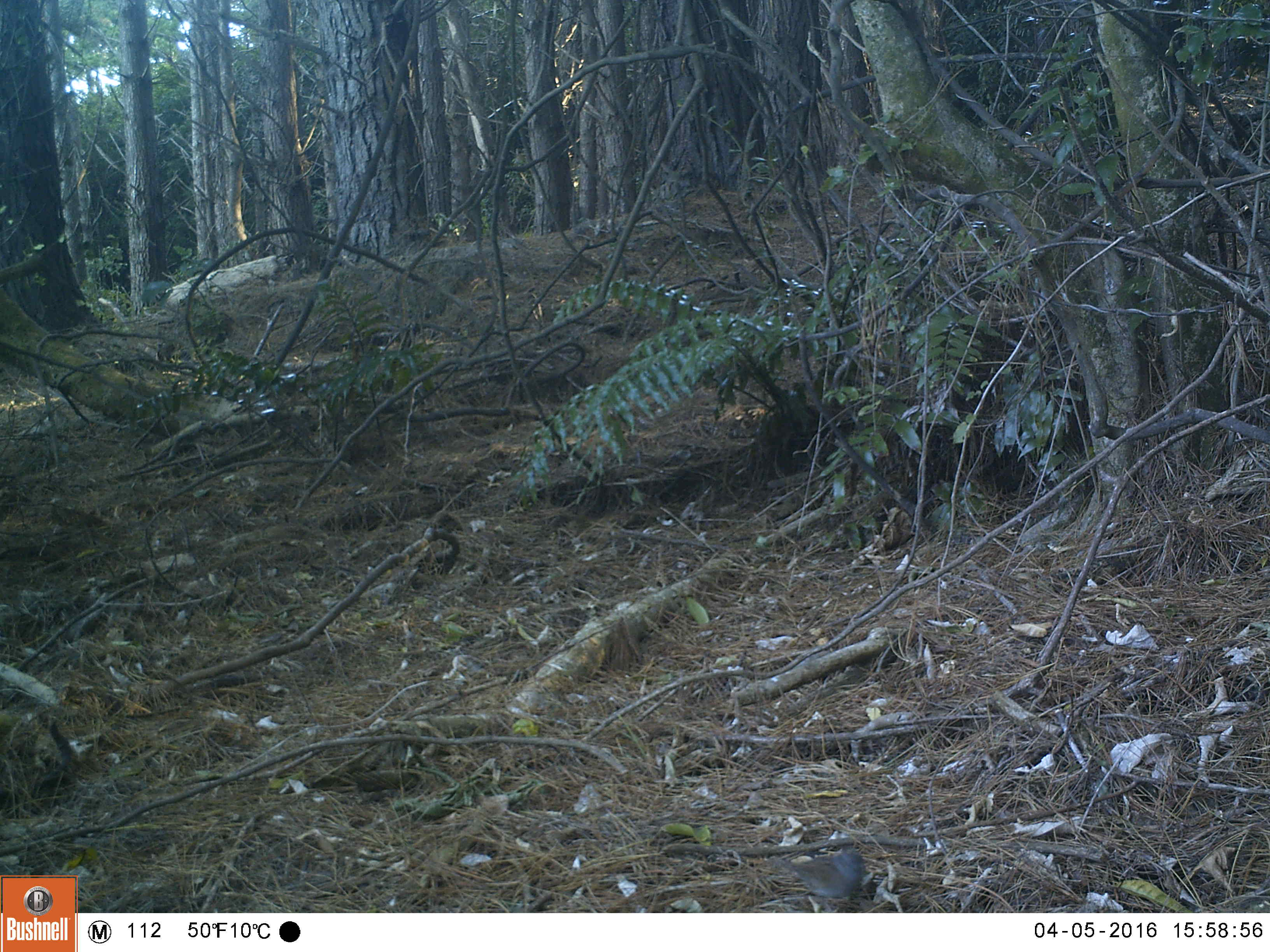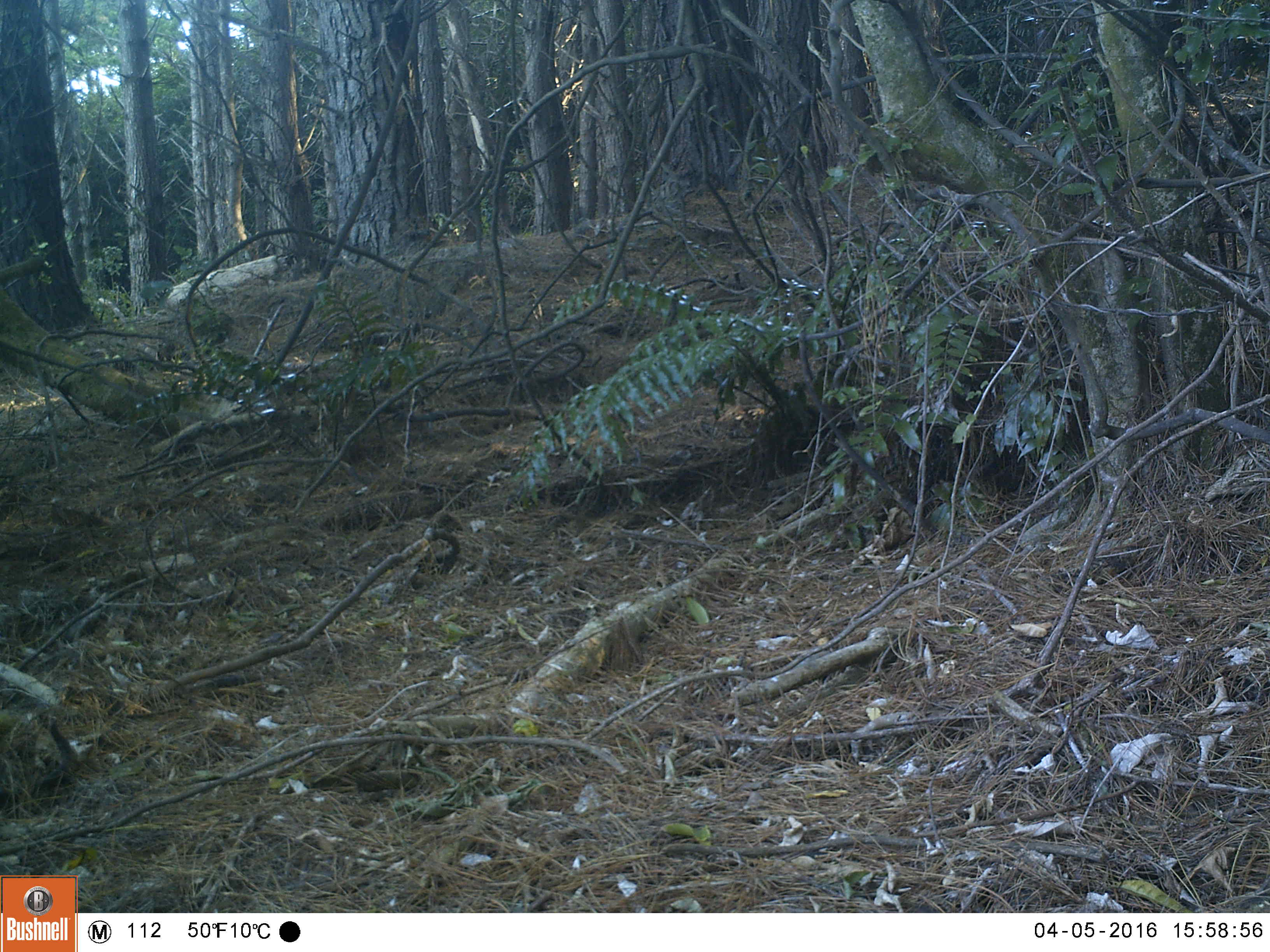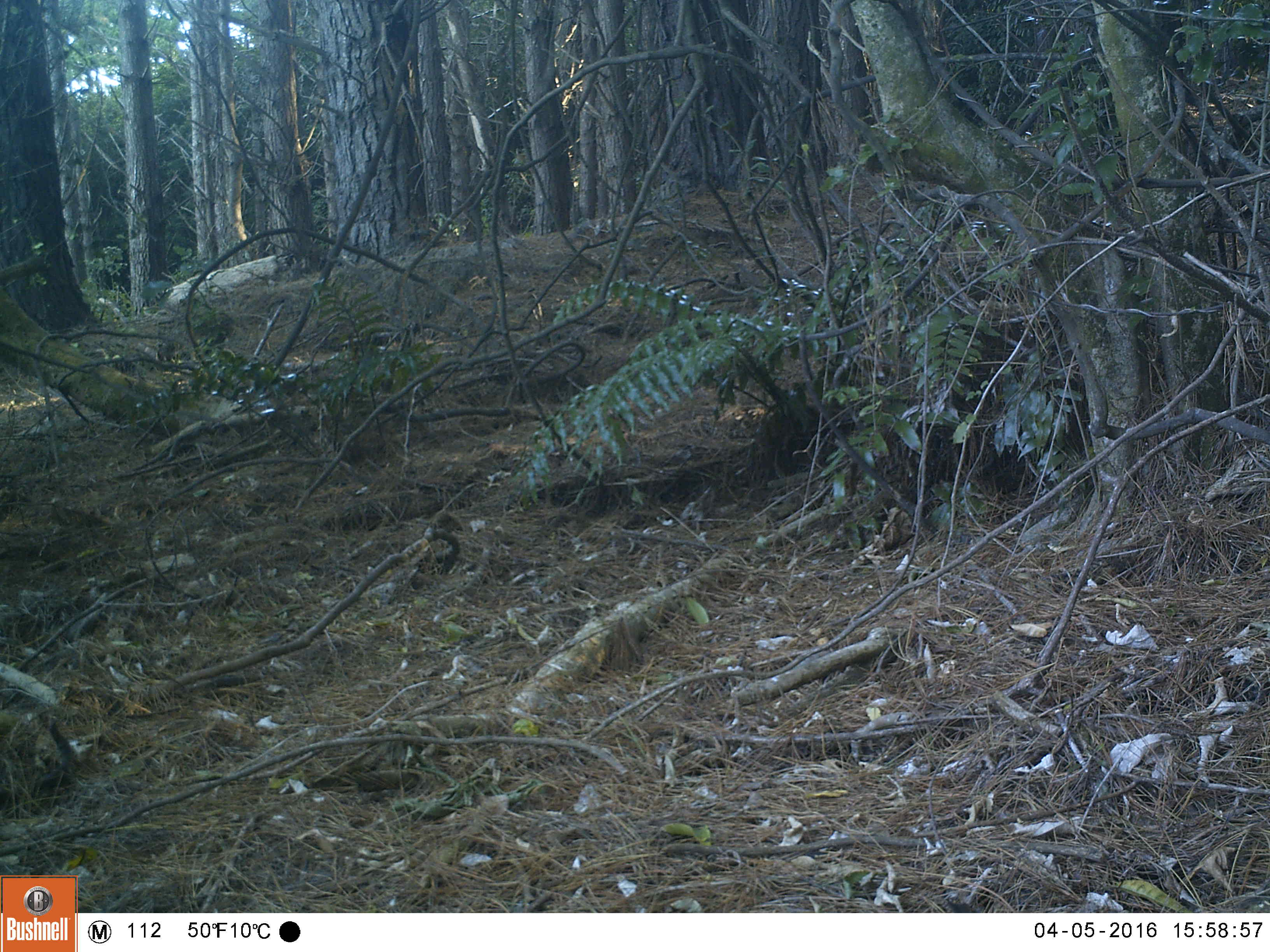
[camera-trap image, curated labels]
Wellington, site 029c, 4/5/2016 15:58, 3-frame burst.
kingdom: Animalia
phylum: Chordata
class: Aves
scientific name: Aves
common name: bird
Bird (Aves).